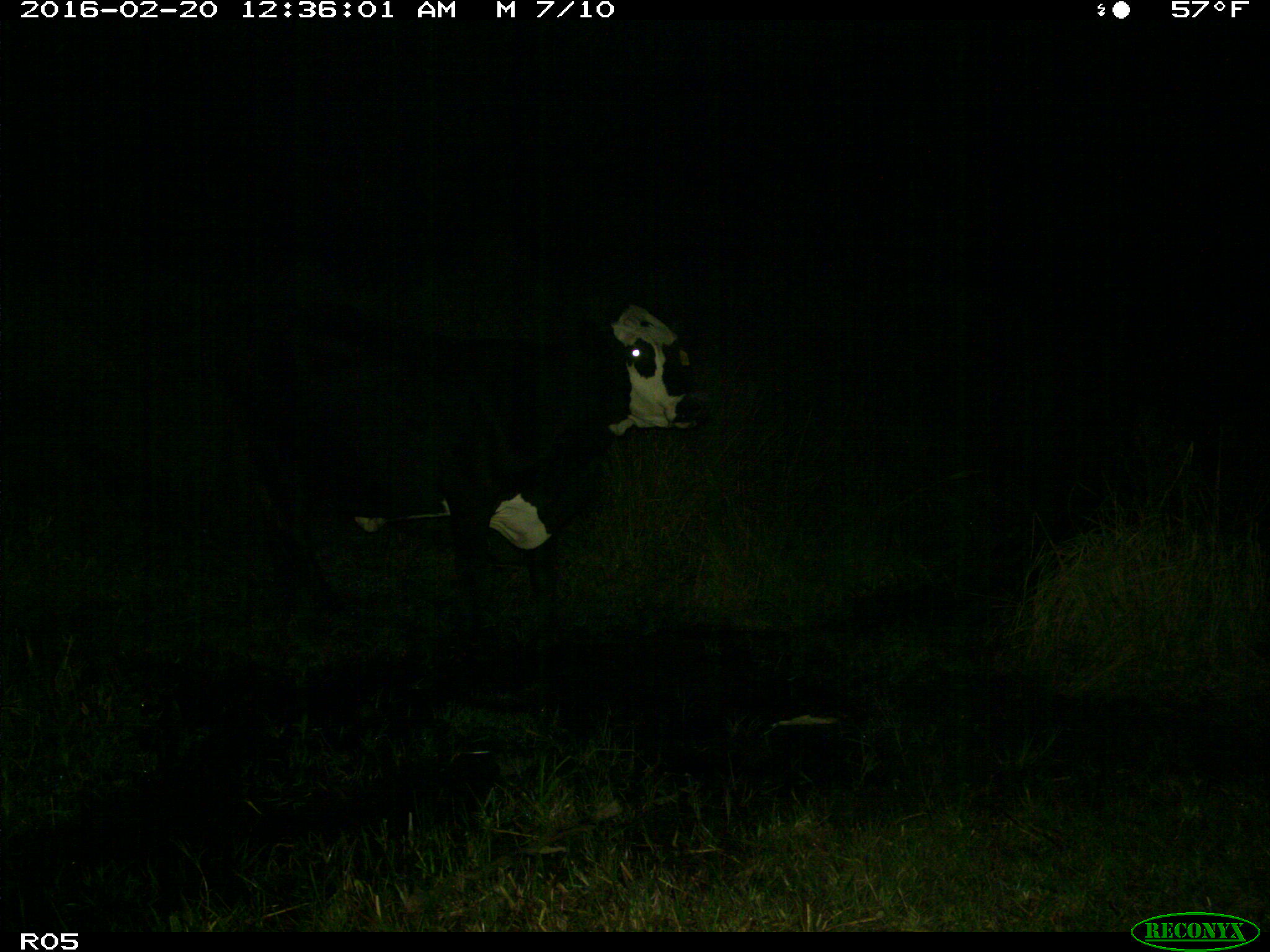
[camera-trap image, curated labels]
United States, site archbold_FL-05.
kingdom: Animalia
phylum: Chordata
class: Mammalia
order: Artiodactyla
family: Bovidae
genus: Bos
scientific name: Bos taurus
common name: domestic cow